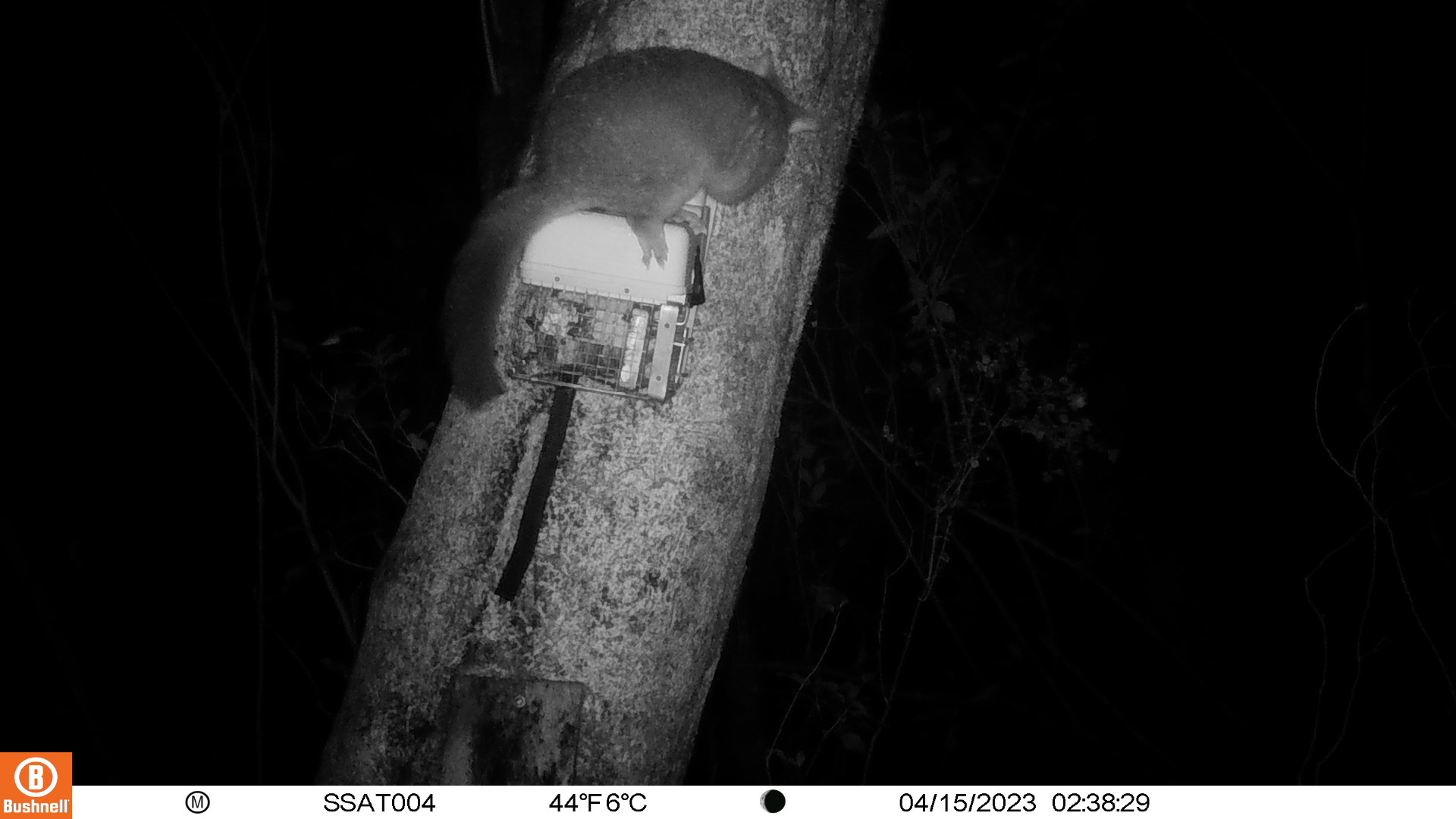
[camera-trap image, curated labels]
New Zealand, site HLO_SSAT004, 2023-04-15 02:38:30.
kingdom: Animalia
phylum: Chordata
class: Mammalia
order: Diprotodontia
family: Phalangeridae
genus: Trichosurus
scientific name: Trichosurus vulpecula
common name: common brushtail possum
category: possum